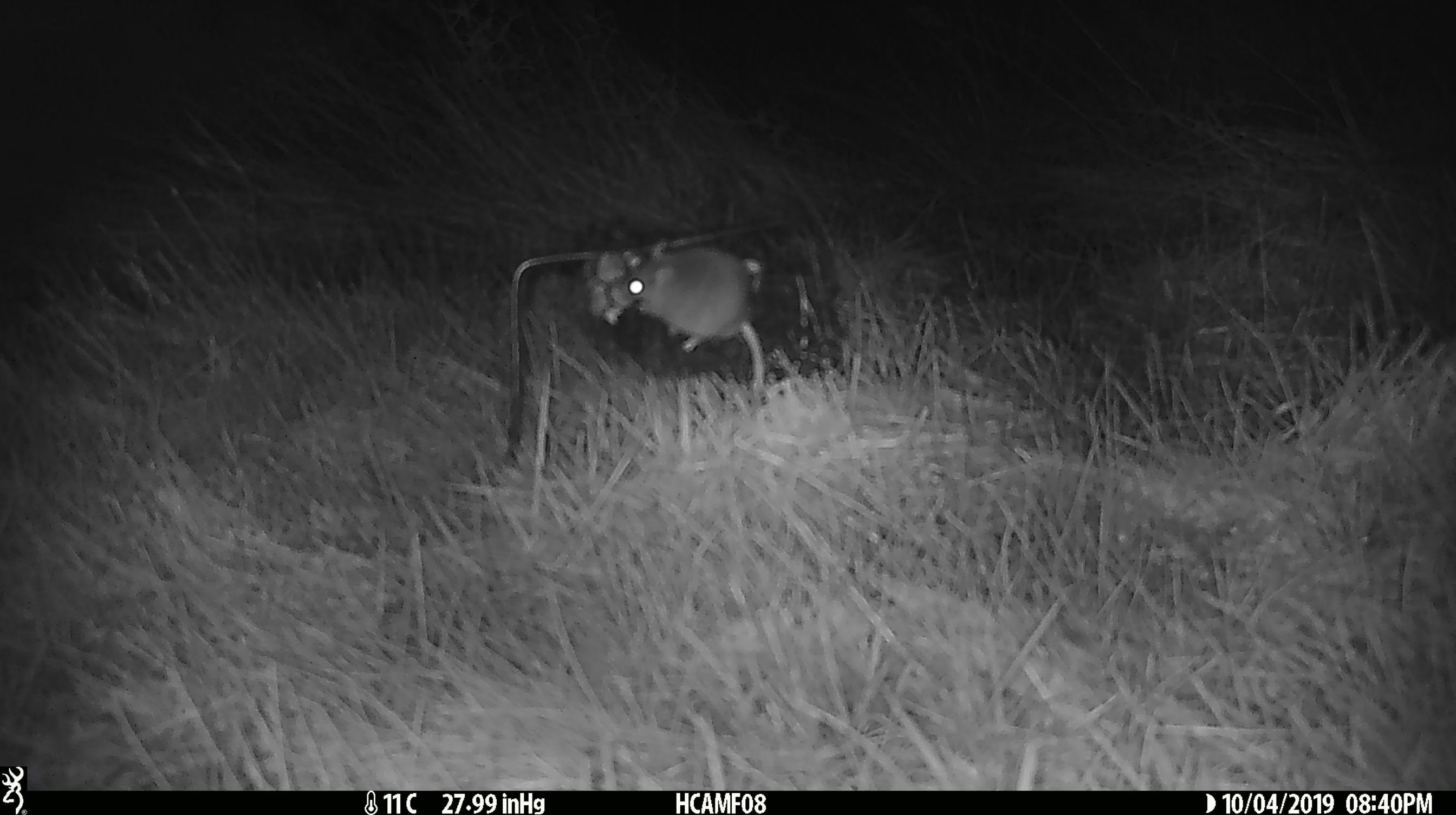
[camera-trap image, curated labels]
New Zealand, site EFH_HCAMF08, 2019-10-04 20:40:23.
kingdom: Animalia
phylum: Chordata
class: Mammalia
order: Rodentia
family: Muridae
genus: Mus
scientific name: Mus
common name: mouse